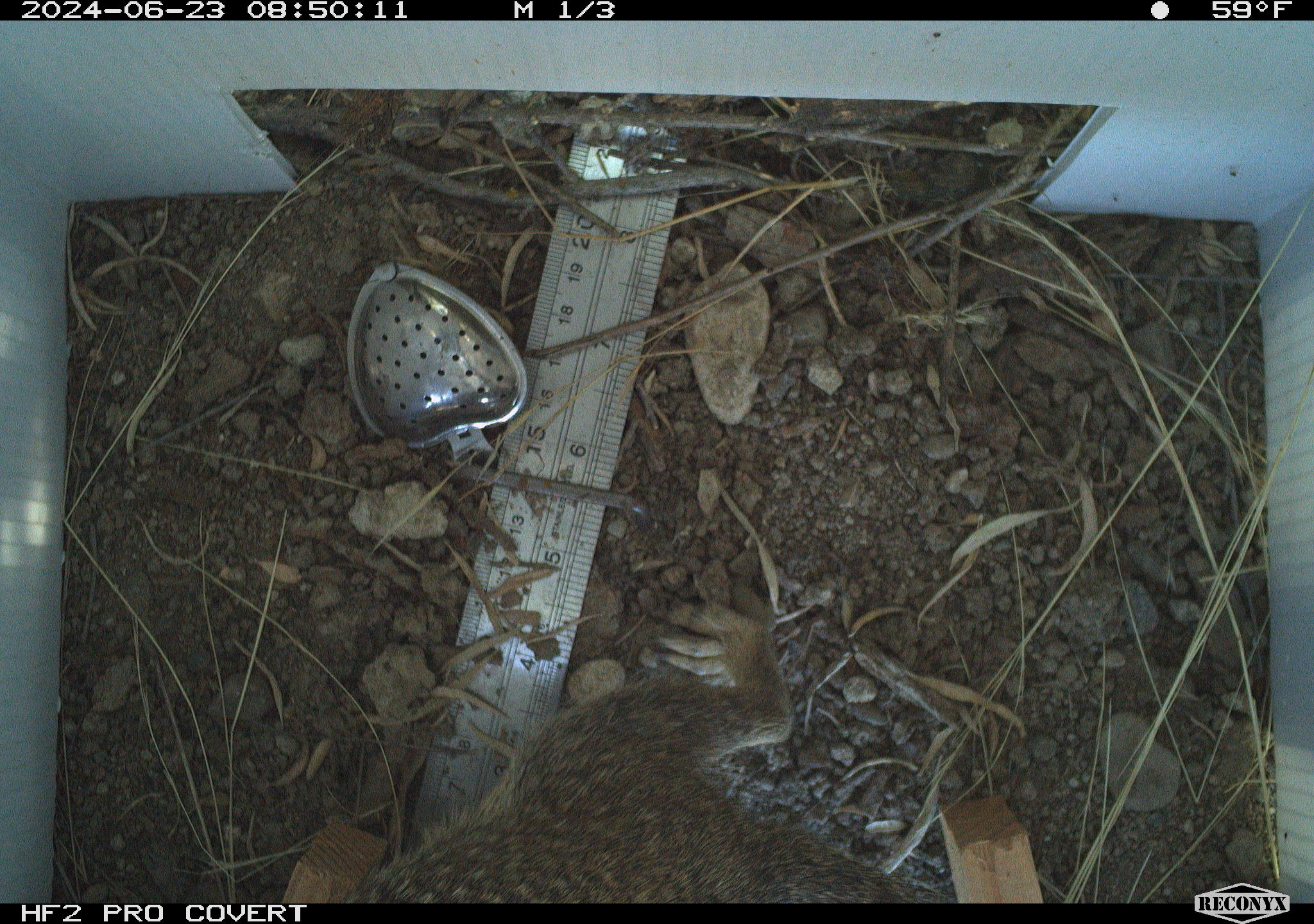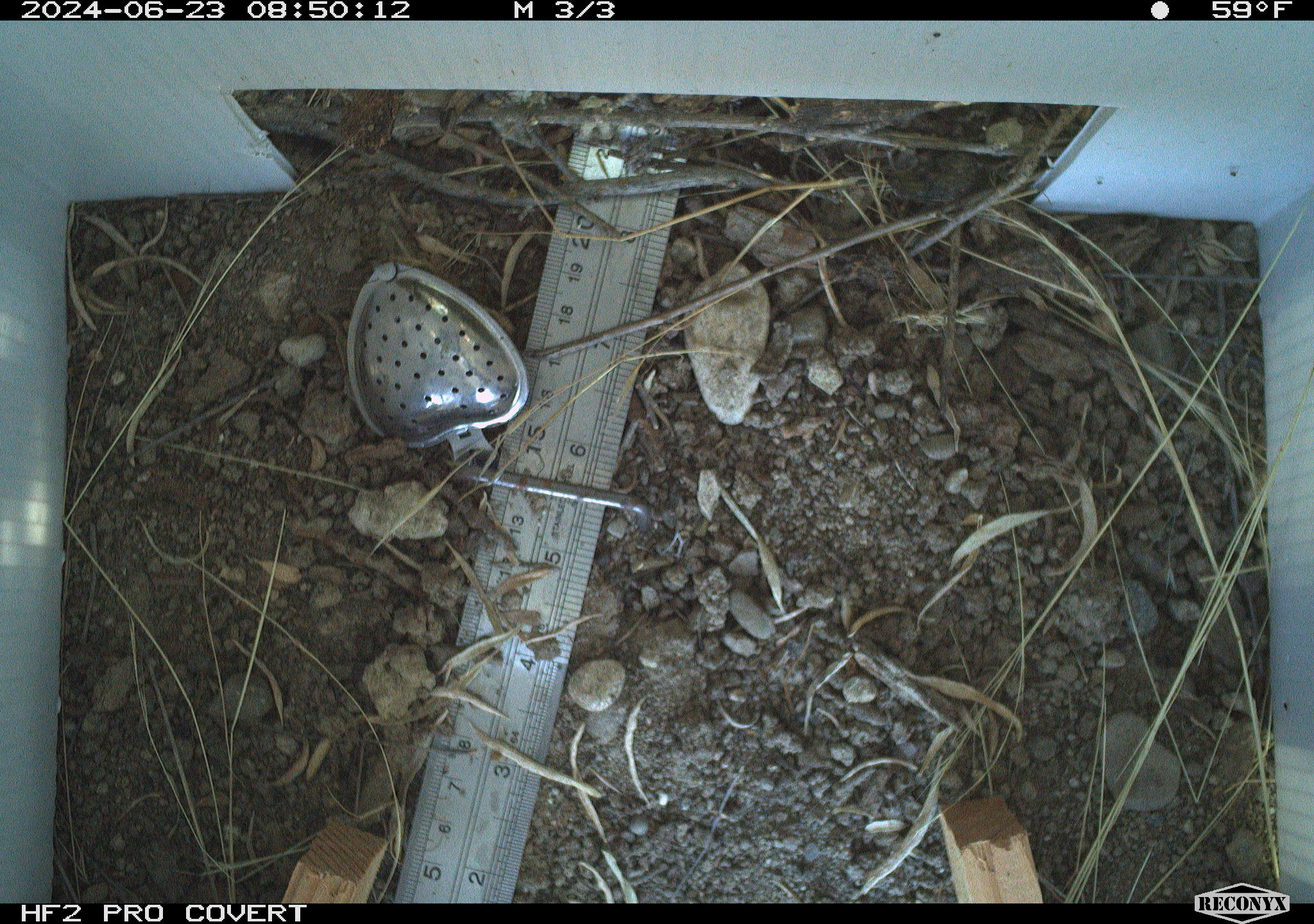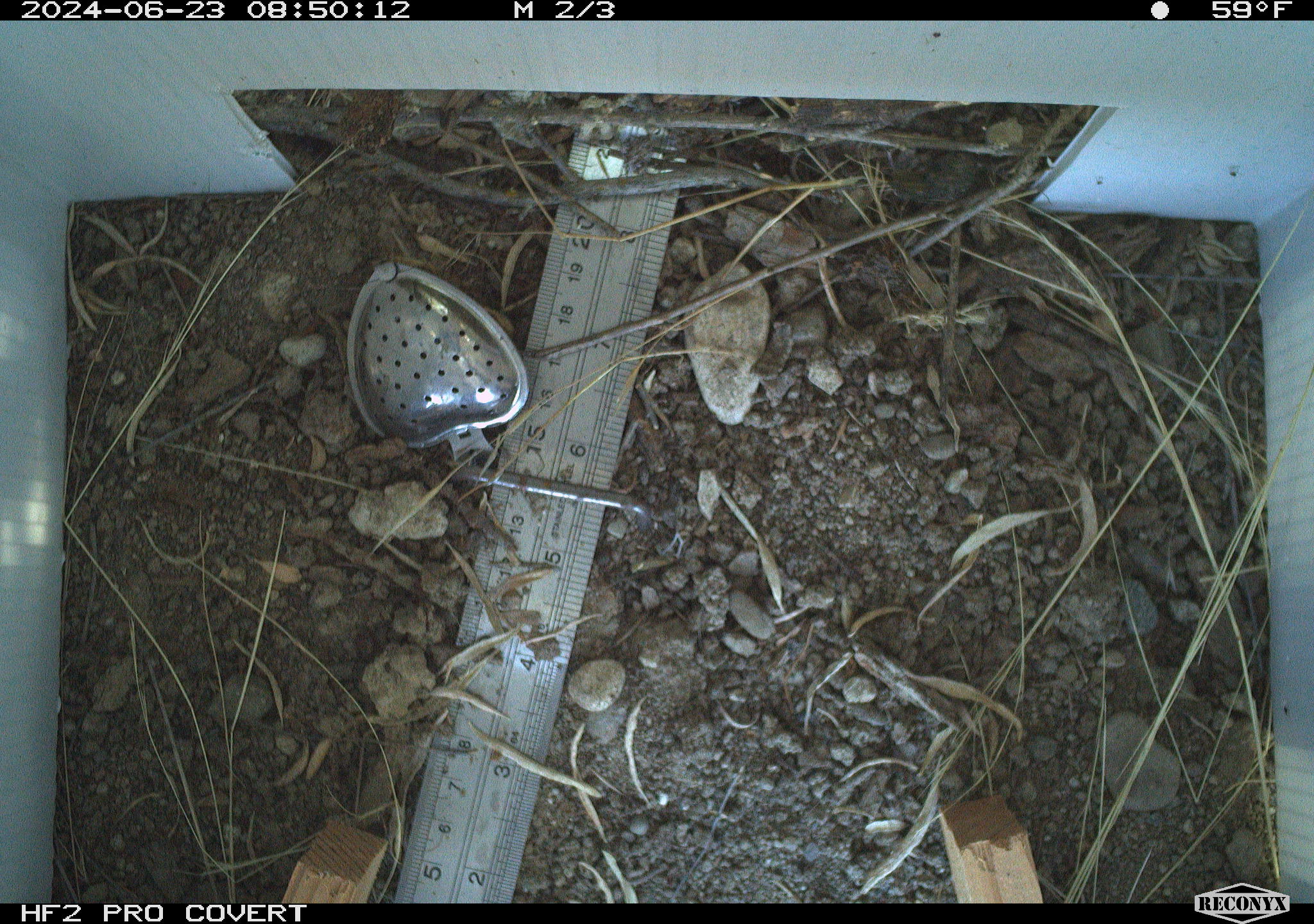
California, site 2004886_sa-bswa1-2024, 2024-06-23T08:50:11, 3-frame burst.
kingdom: Animalia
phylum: Chordata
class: Mammalia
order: Rodentia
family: Sciuridae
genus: Otospermophilus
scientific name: Otospermophilus beecheyi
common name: california ground squirrel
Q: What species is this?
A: California ground squirrel (Otospermophilus beecheyi).